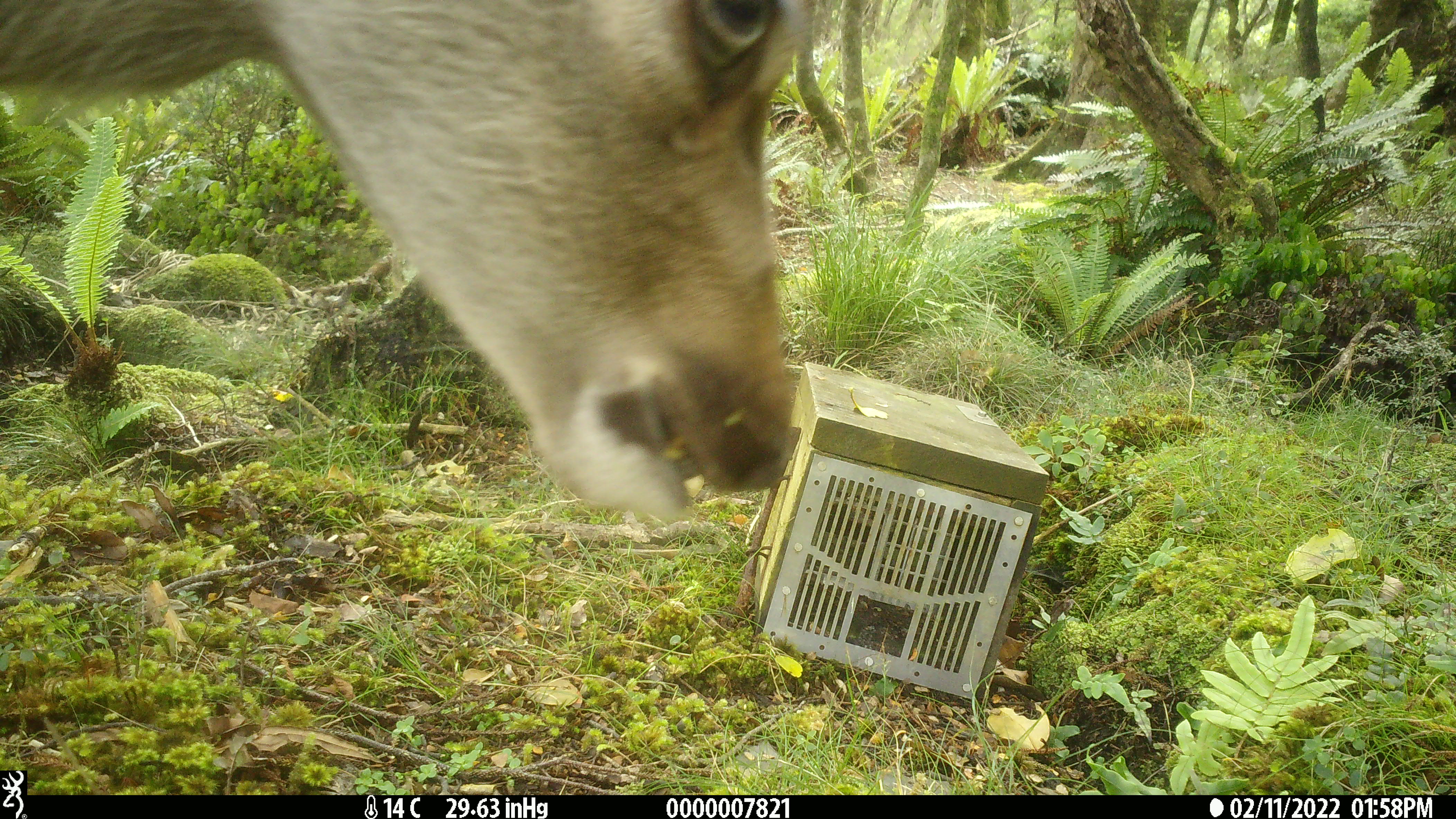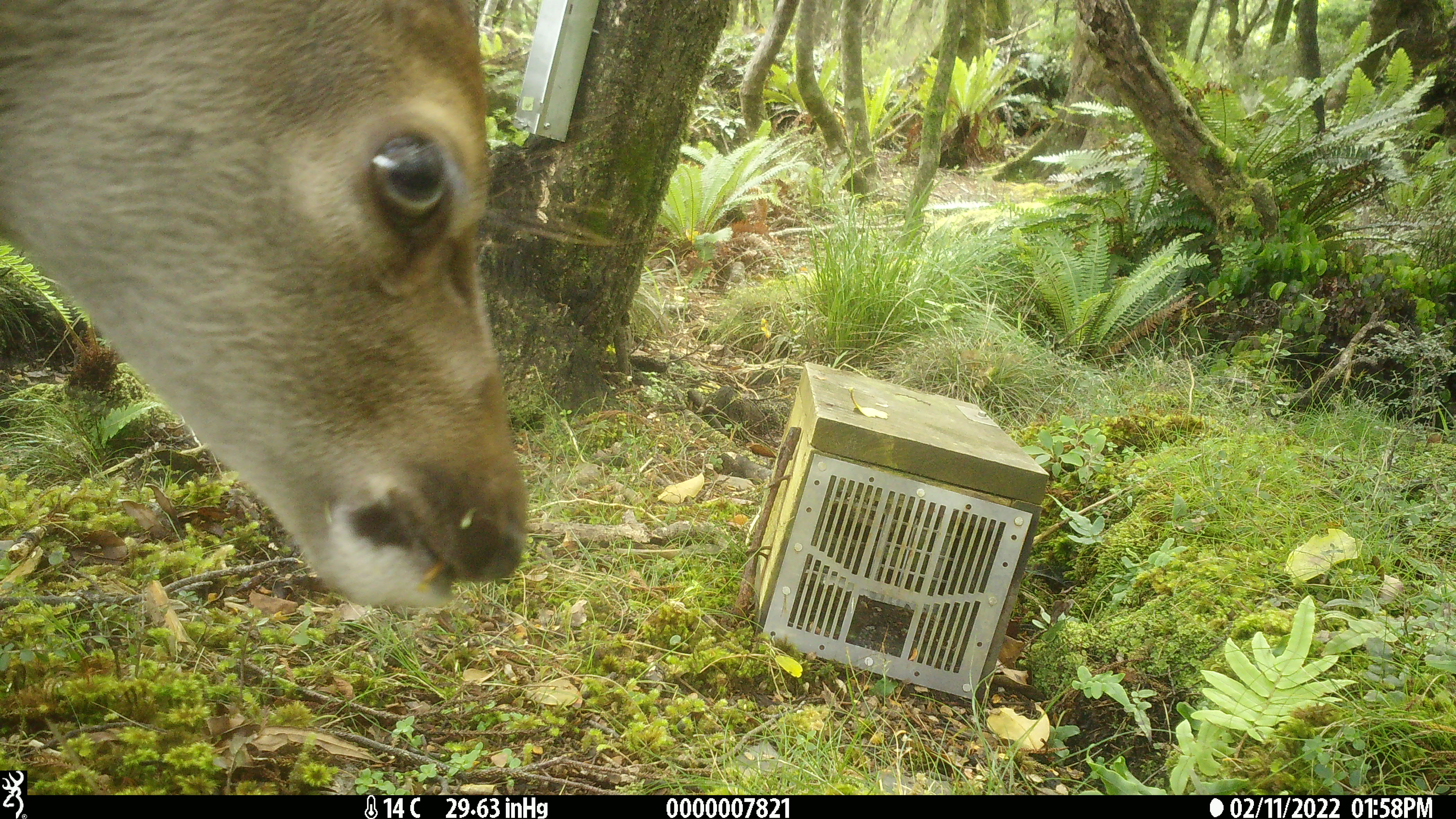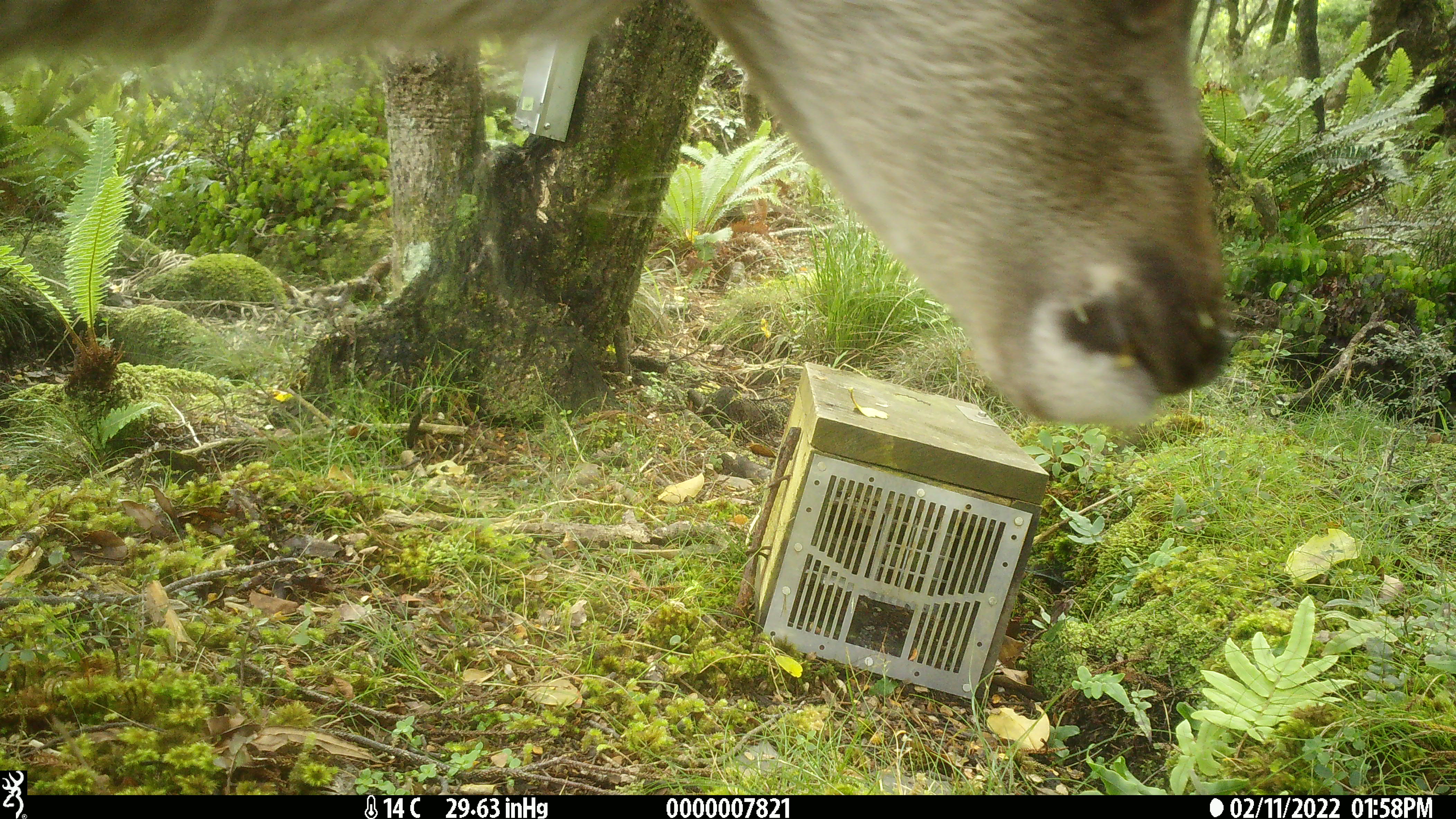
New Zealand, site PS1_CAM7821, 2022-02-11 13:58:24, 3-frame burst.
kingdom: Animalia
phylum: Chordata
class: Mammalia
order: Artiodactyla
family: Cervidae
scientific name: Cervidae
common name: deer